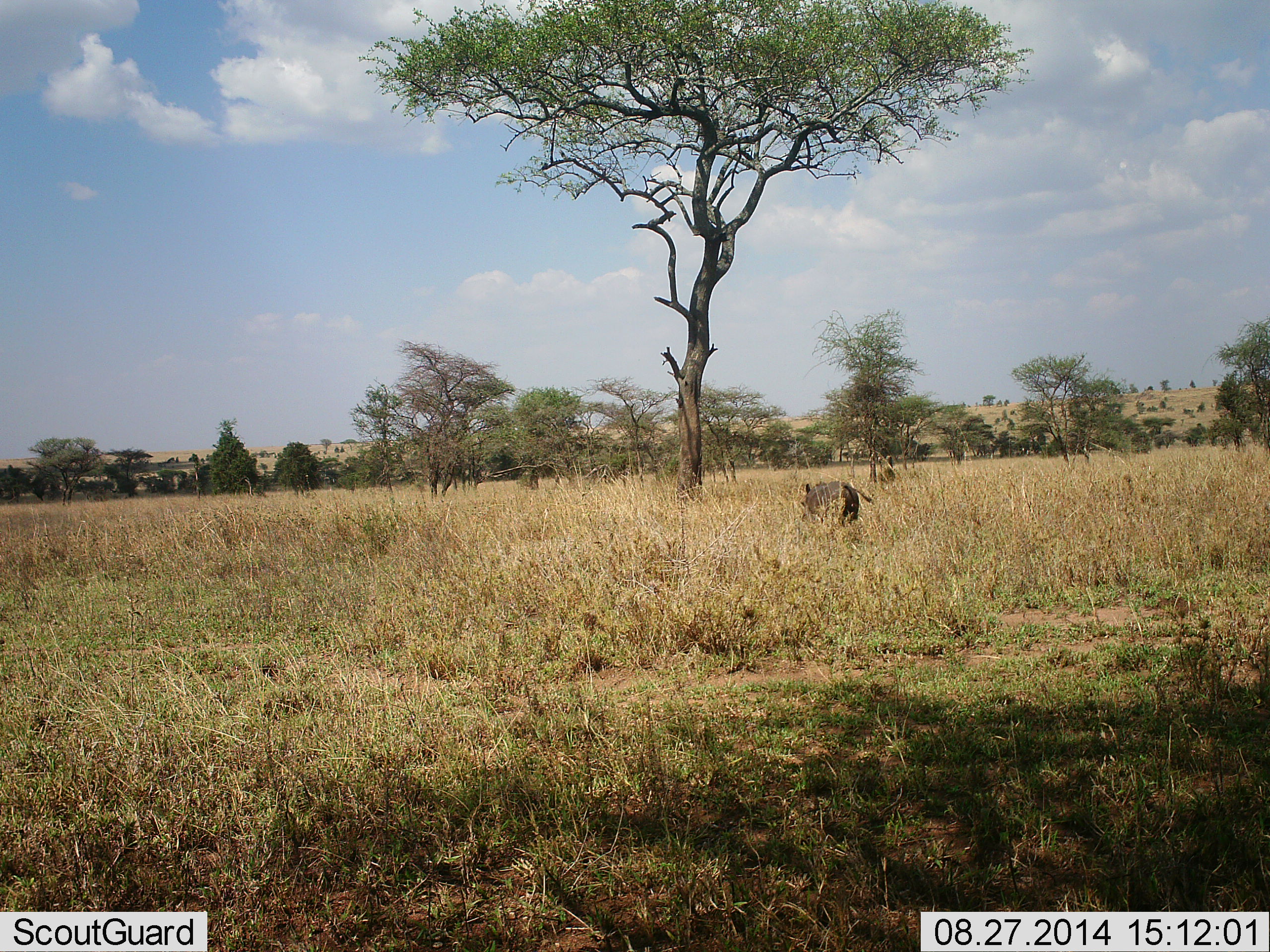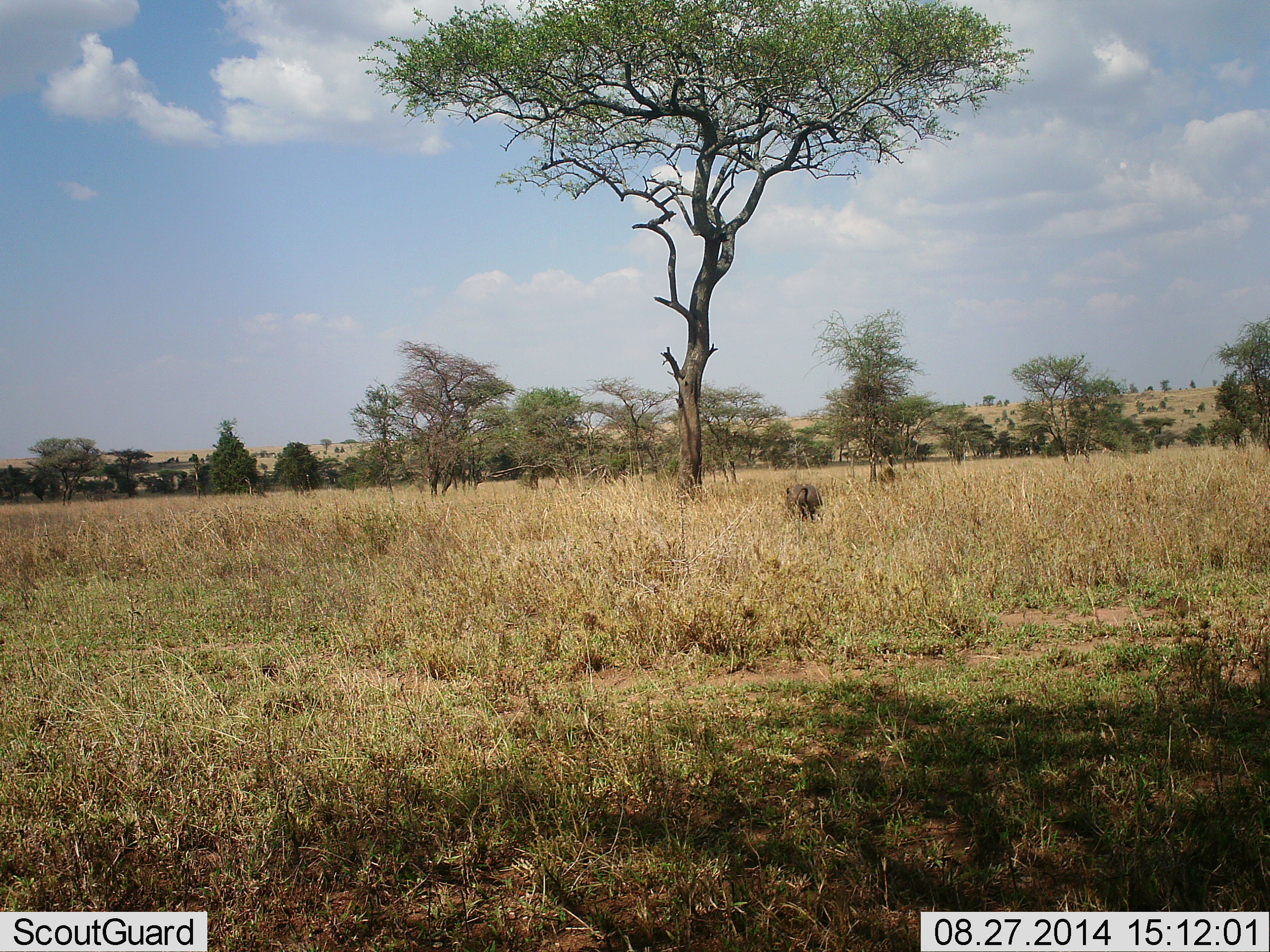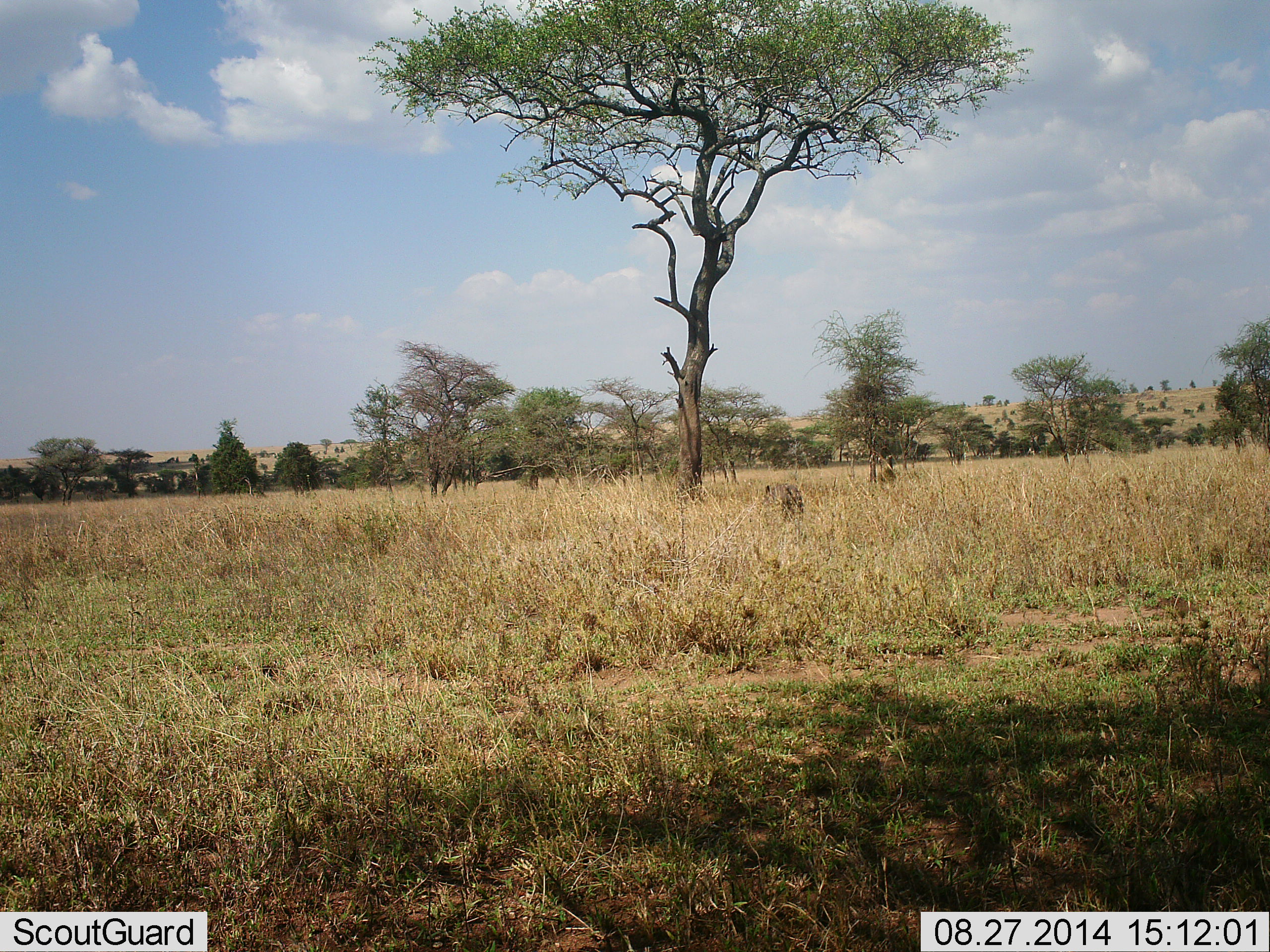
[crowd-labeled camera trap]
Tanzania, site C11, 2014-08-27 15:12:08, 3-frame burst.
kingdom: Animalia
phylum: Chordata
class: Mammalia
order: Artiodactyla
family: Suidae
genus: Phacochoerus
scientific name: Phacochoerus africanus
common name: warthog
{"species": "warthog (Phacochoerus africanus)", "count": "1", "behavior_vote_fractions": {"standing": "0%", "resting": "0%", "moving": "100%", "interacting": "0%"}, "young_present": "0%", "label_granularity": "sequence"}